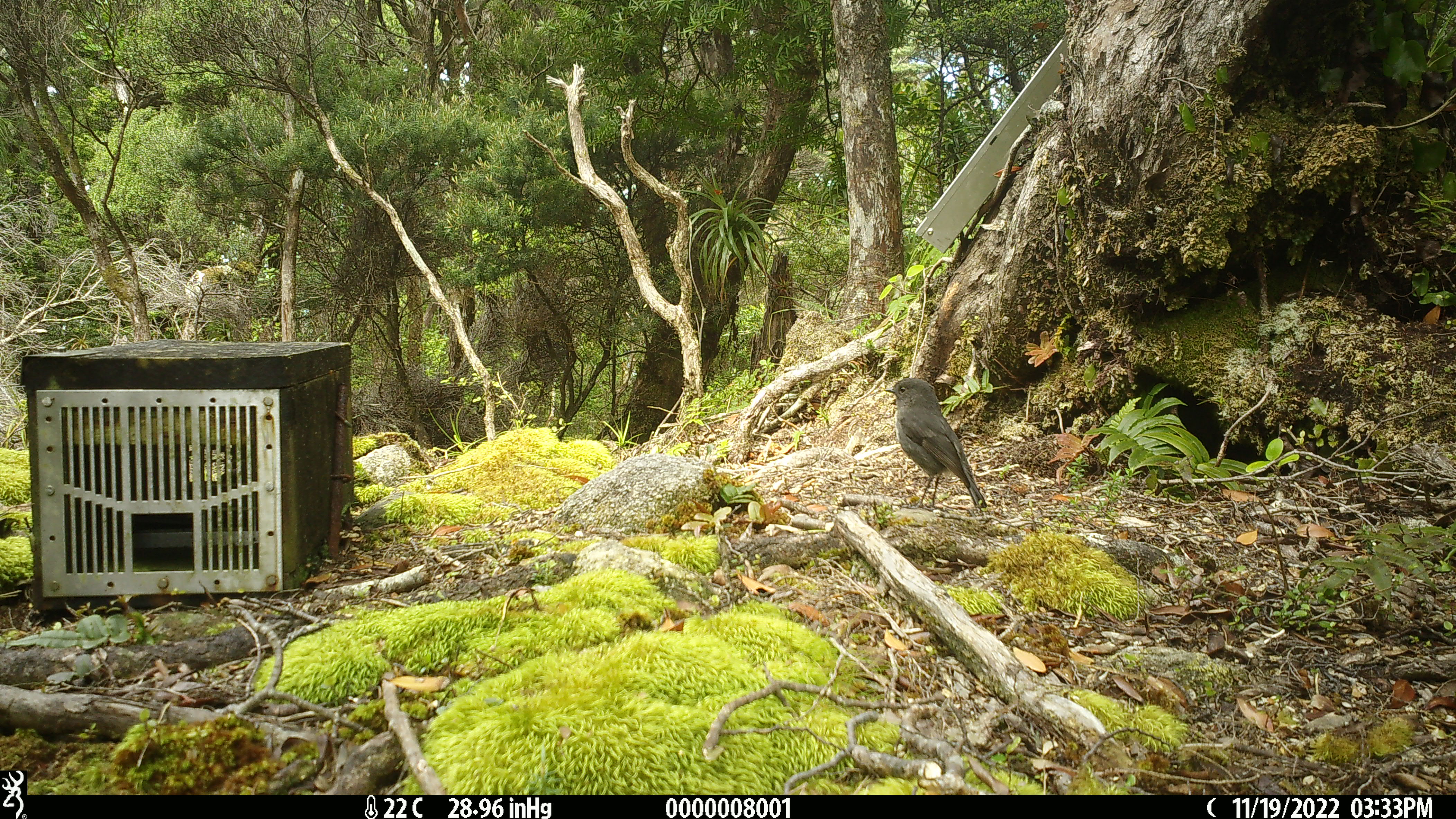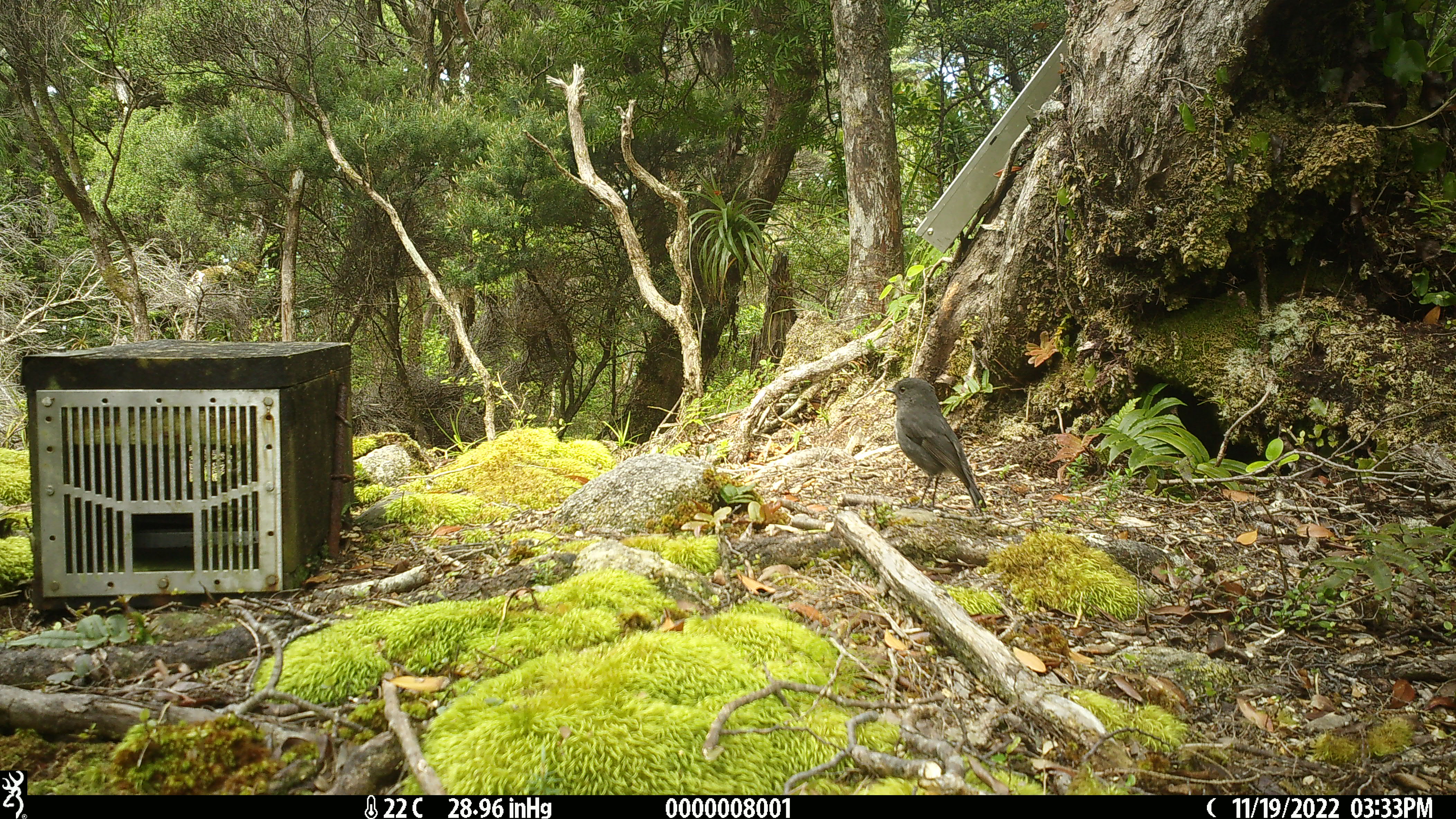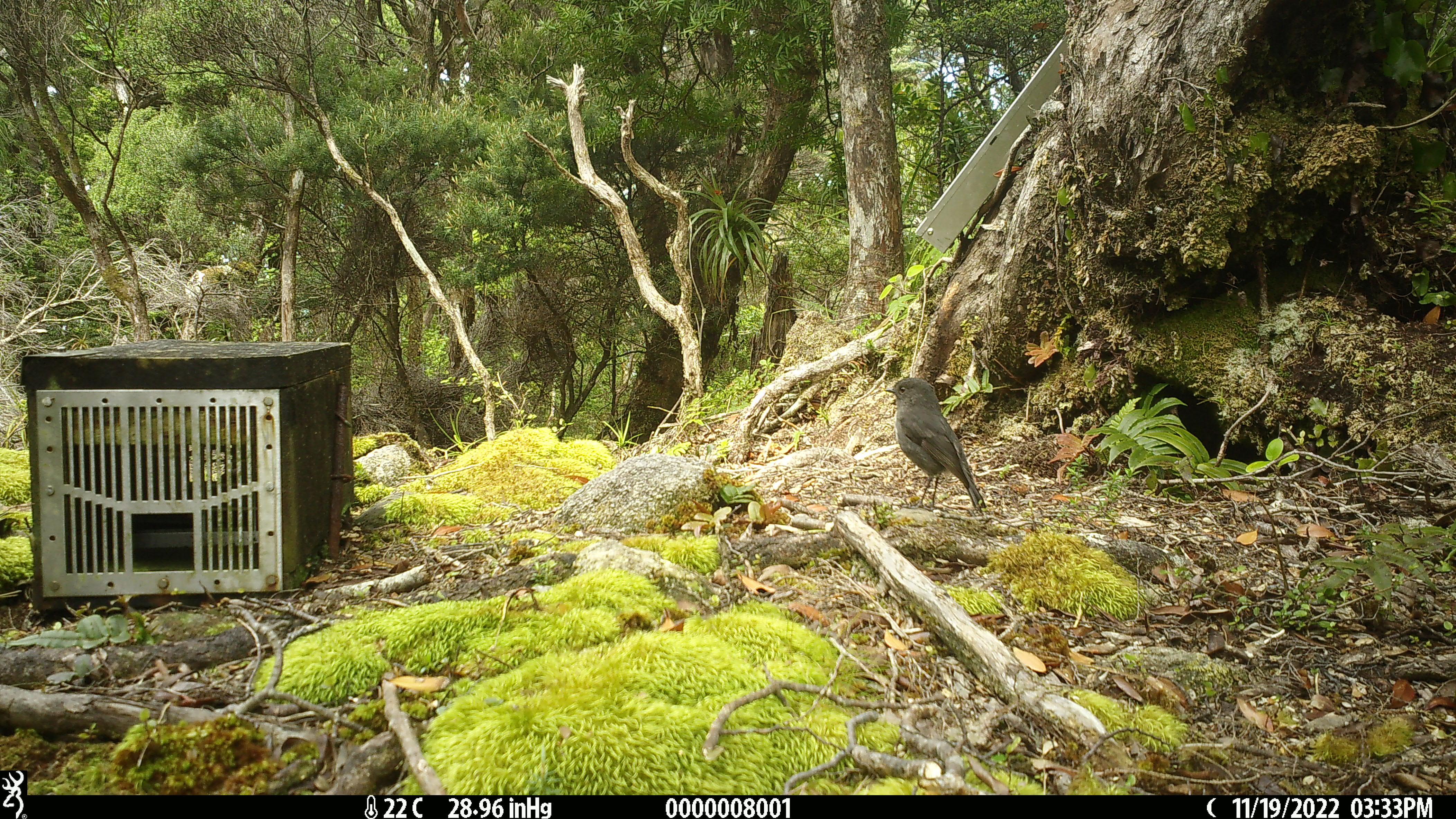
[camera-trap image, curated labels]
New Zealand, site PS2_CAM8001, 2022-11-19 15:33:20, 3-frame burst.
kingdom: Animalia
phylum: Chordata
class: Aves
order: Passeriformes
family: Petroicidae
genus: Petroica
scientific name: Petroica australis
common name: new zealand robin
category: robin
Robin (new zealand robin) (Petroica australis).